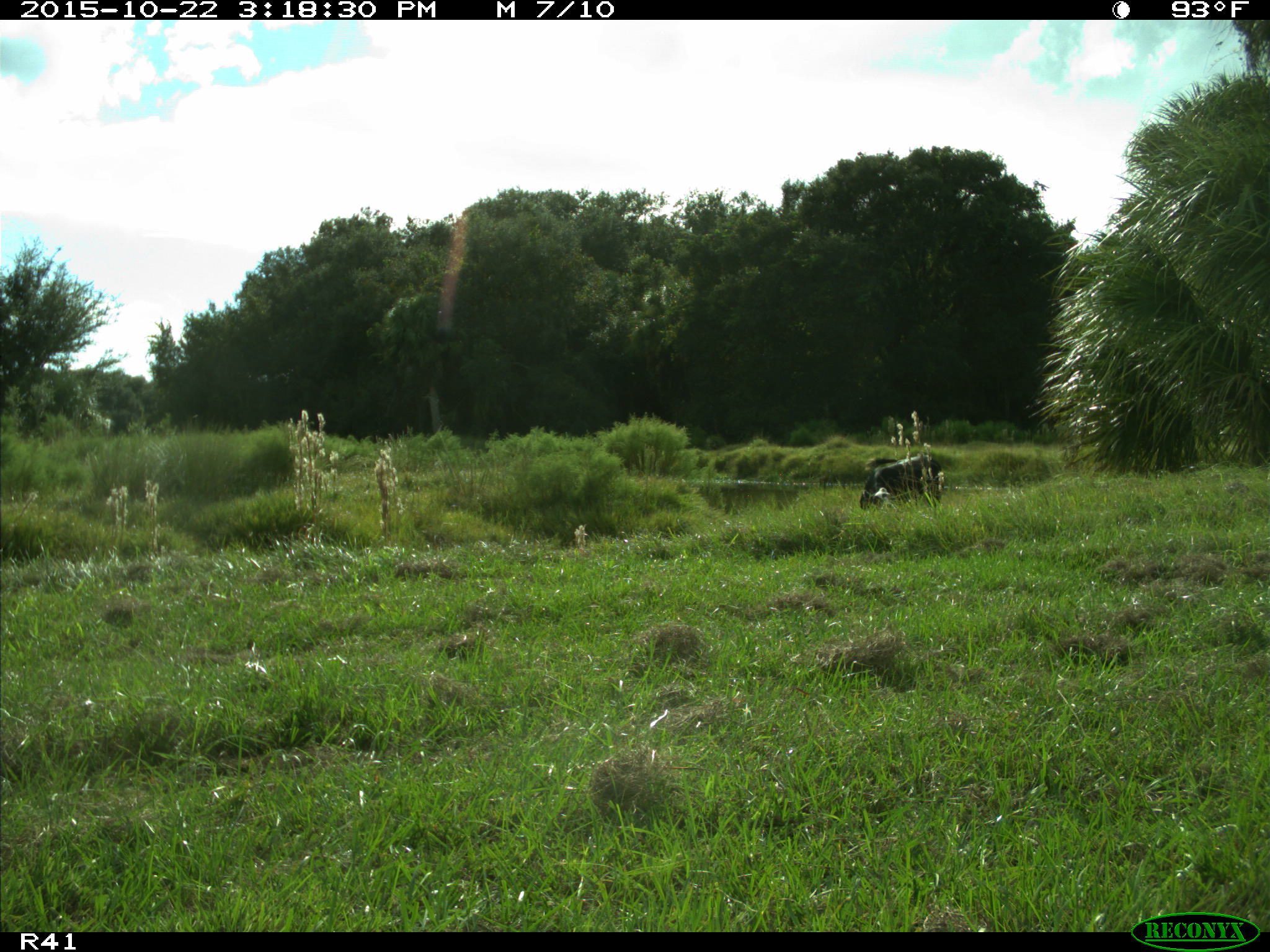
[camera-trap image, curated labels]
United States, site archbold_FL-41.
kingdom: Animalia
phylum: Chordata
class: Mammalia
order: Artiodactyla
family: Bovidae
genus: Bos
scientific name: Bos taurus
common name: domestic cow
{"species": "Bos taurus (domestic cow)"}